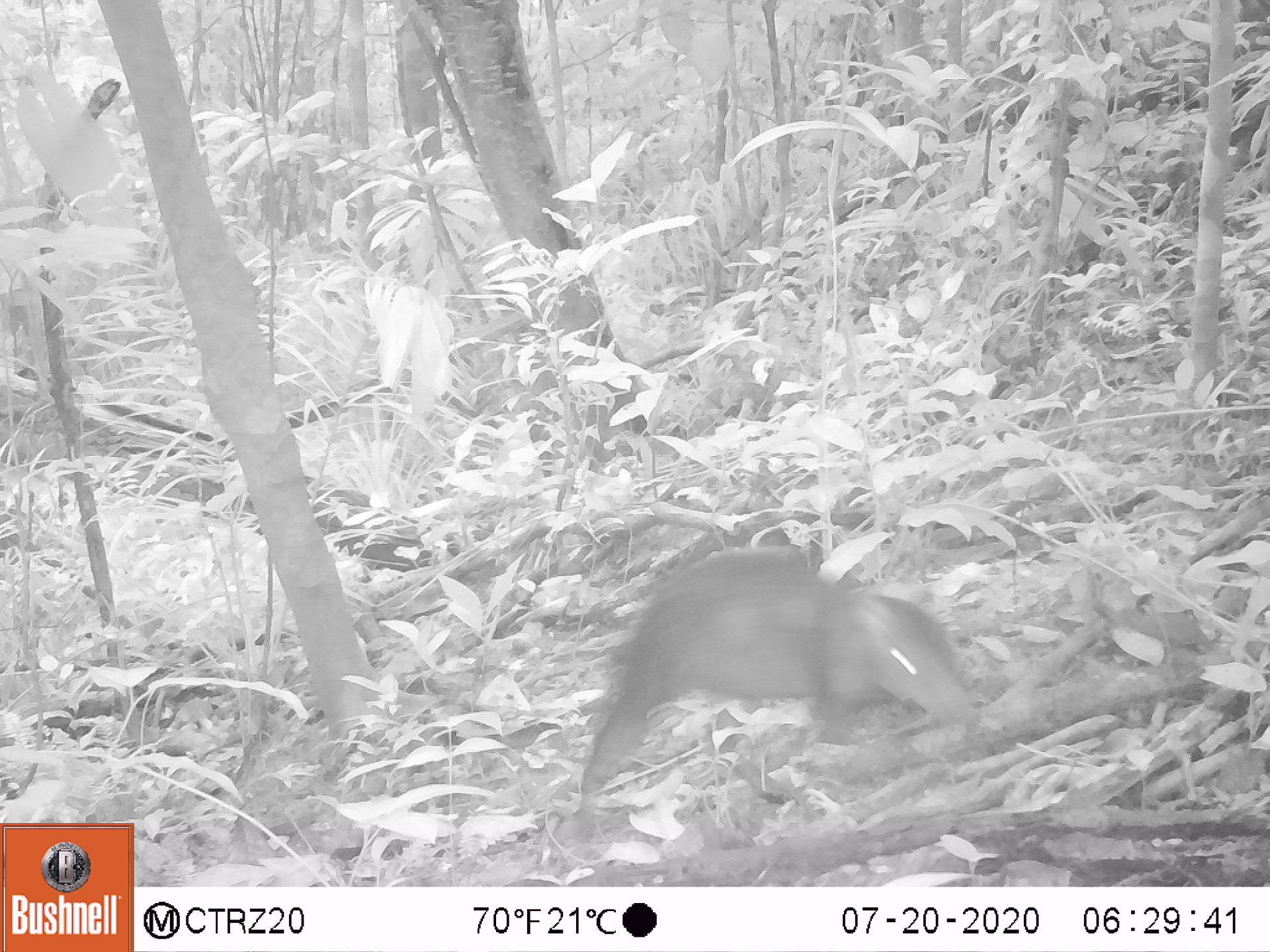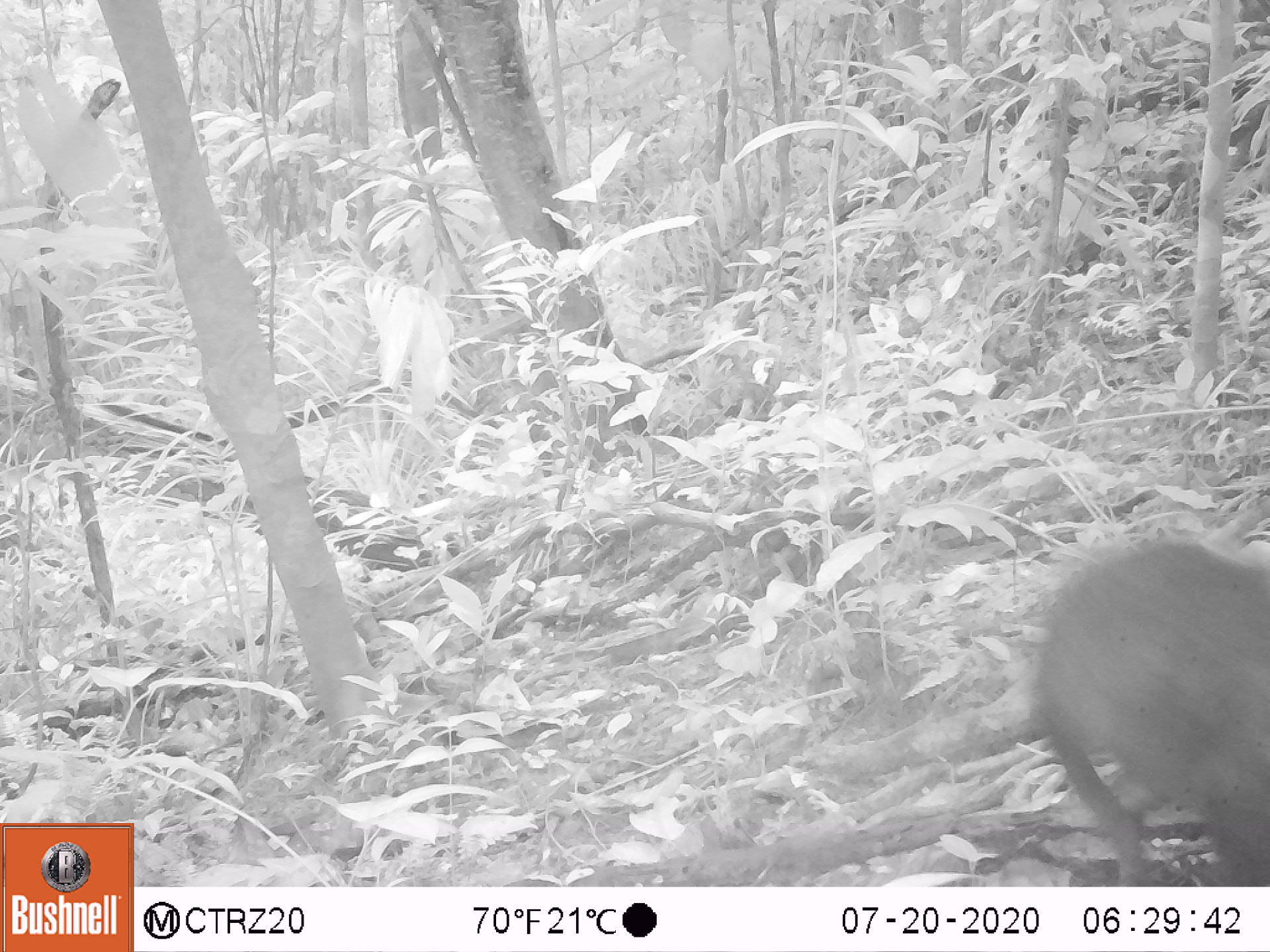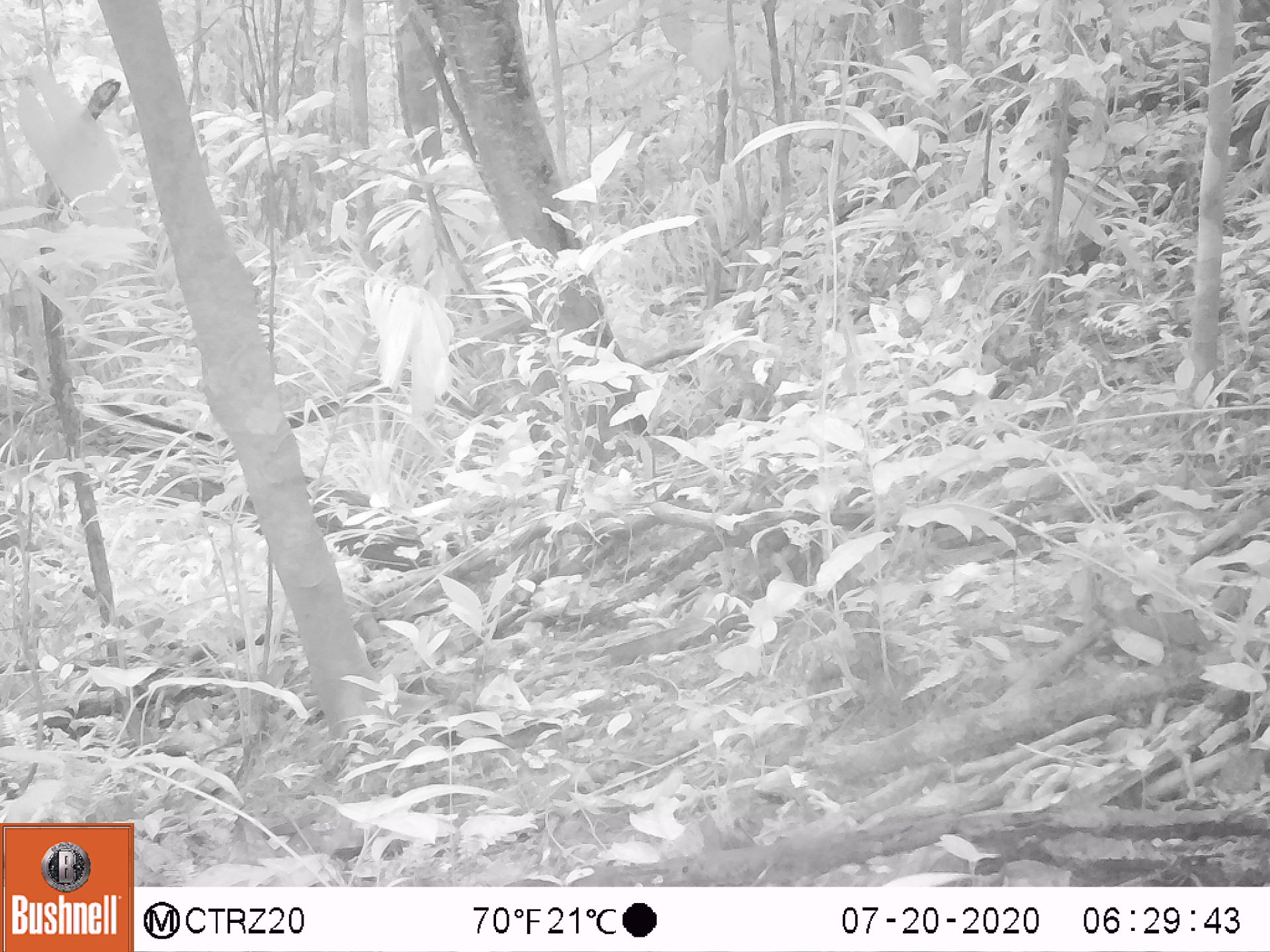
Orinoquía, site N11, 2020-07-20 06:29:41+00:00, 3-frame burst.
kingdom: Animalia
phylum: Chordata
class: Mammalia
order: Rodentia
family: Dasyproctidae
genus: Dasyprocta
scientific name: Dasyprocta fuliginosa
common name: black agouti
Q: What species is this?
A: Black agouti (Dasyprocta fuliginosa).